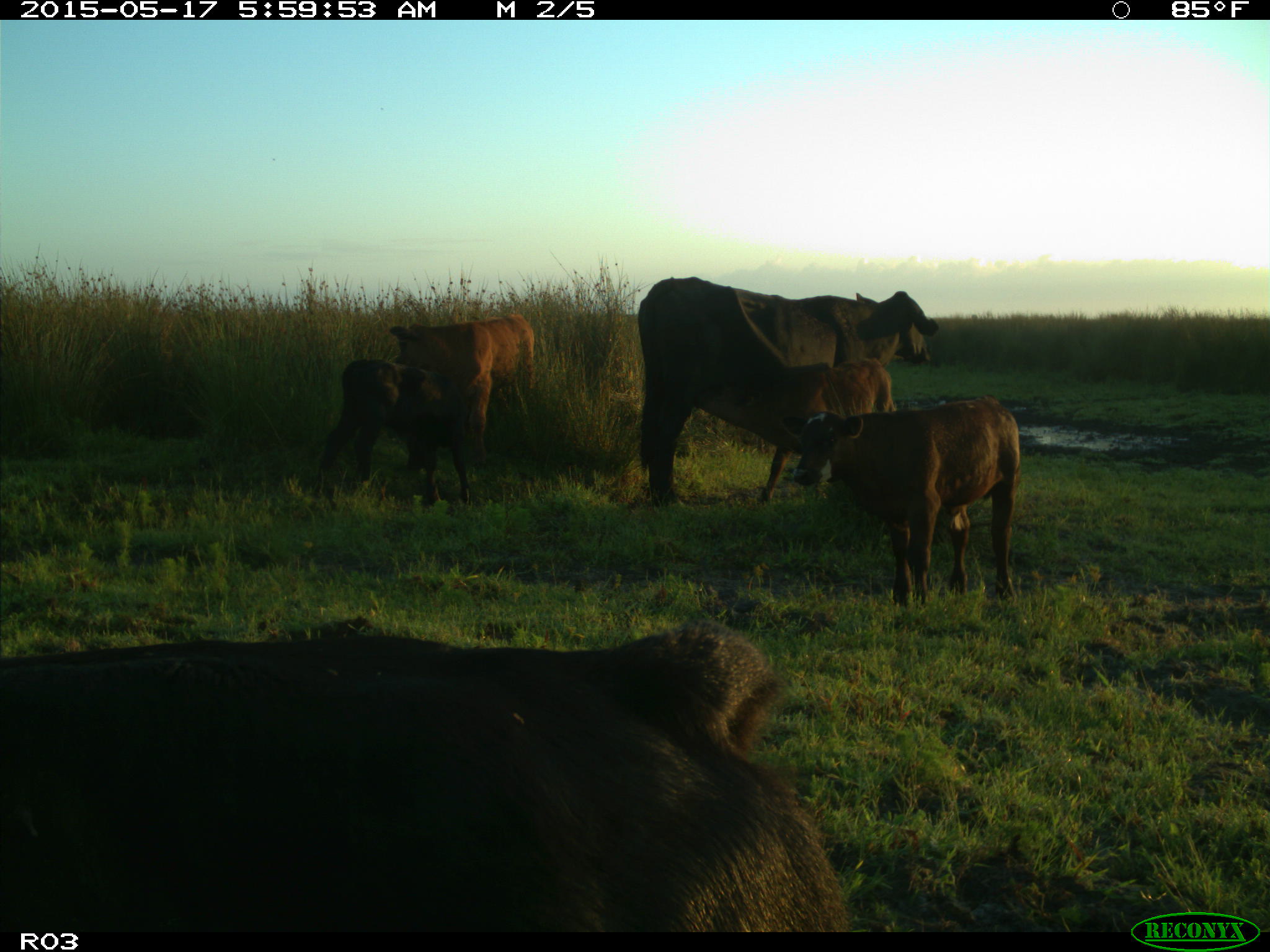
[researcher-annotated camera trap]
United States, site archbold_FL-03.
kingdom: Animalia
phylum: Chordata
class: Mammalia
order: Artiodactyla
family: Bovidae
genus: Bos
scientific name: Bos taurus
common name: domestic cow